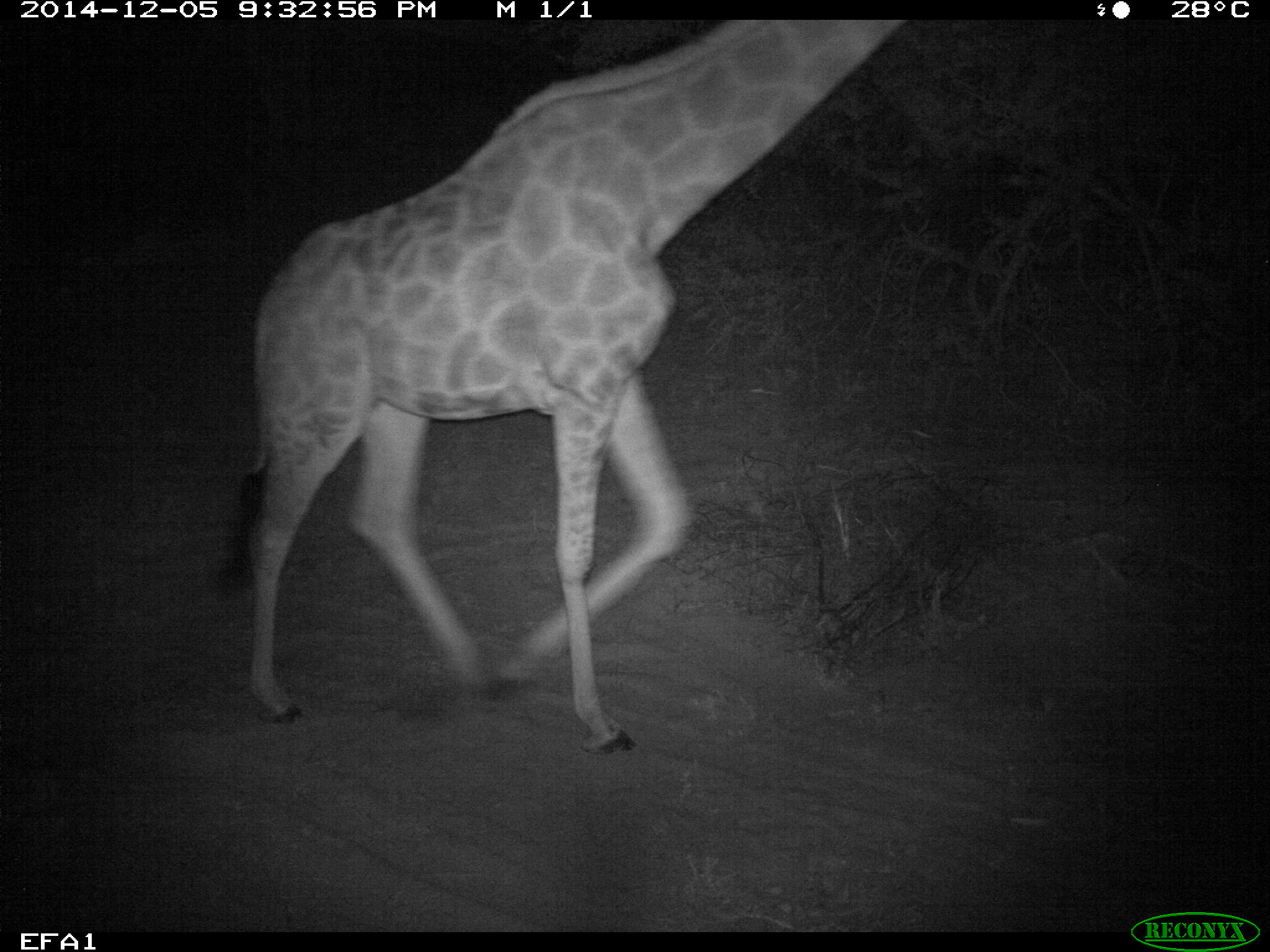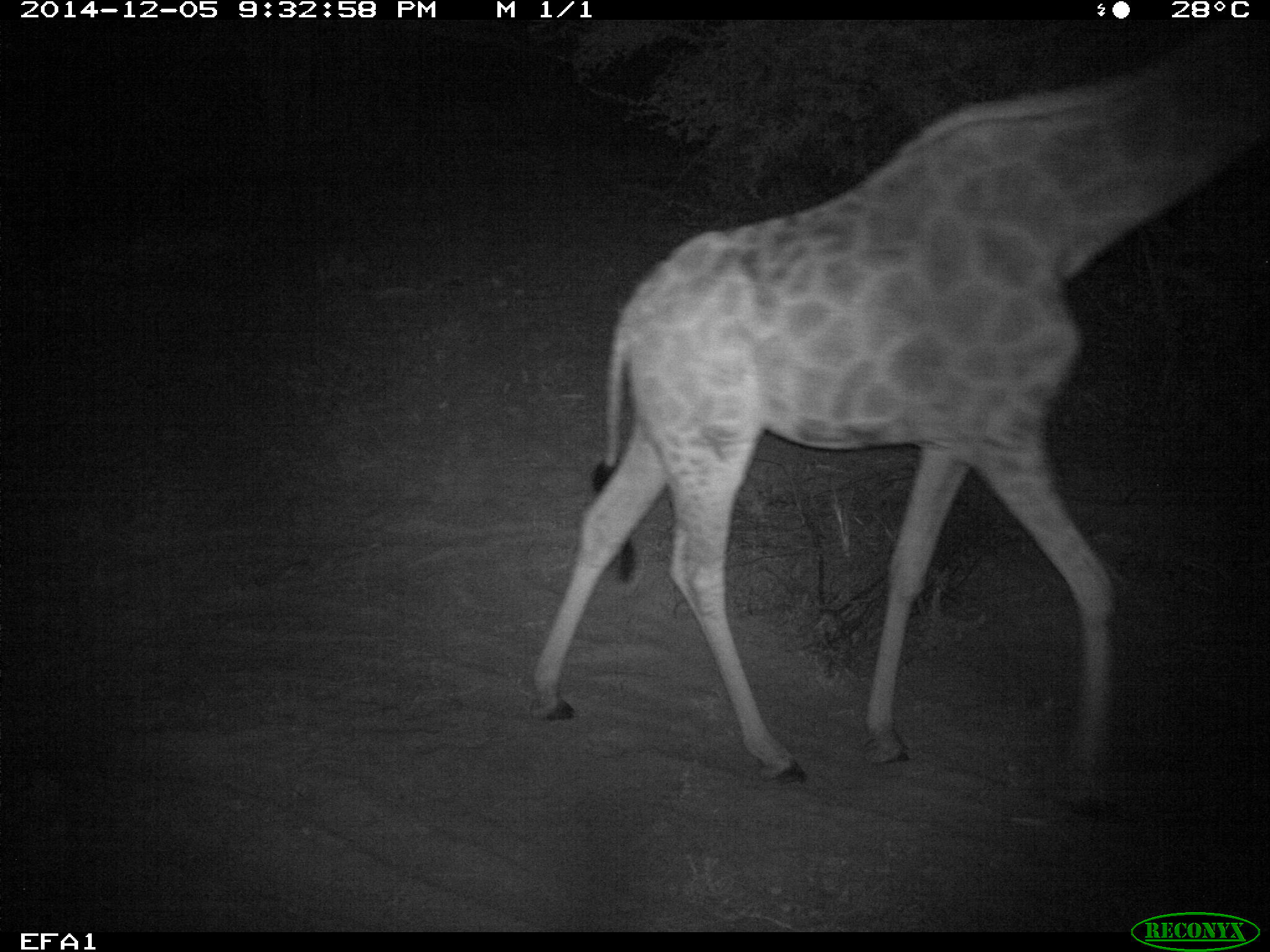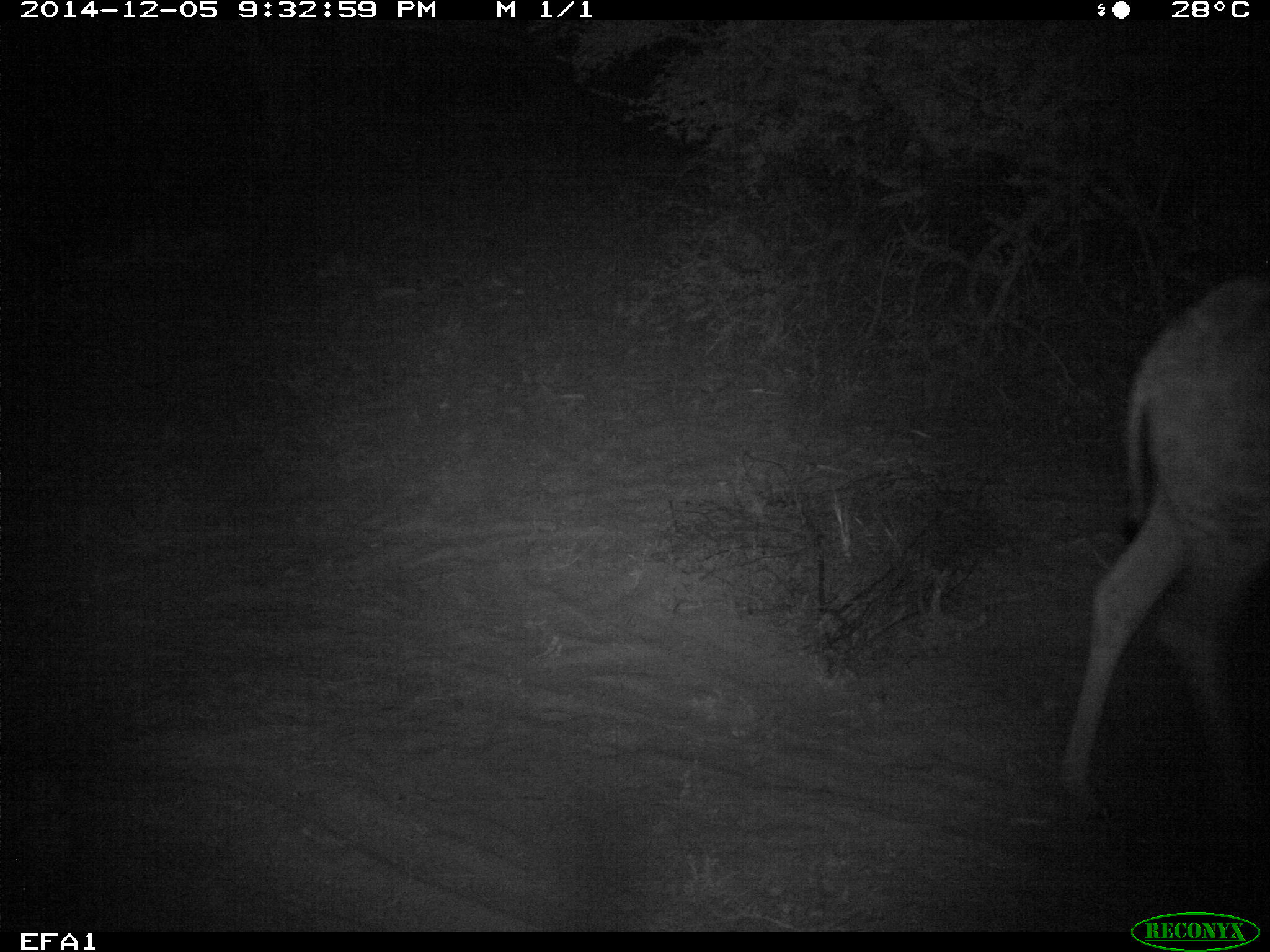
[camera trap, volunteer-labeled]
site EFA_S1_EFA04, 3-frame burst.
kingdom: Animalia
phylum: Chordata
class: Mammalia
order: Artiodactyla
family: Giraffidae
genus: Giraffa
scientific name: Giraffa camelopardalis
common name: giraffe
Giraffe (Giraffa camelopardalis), count 1. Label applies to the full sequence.